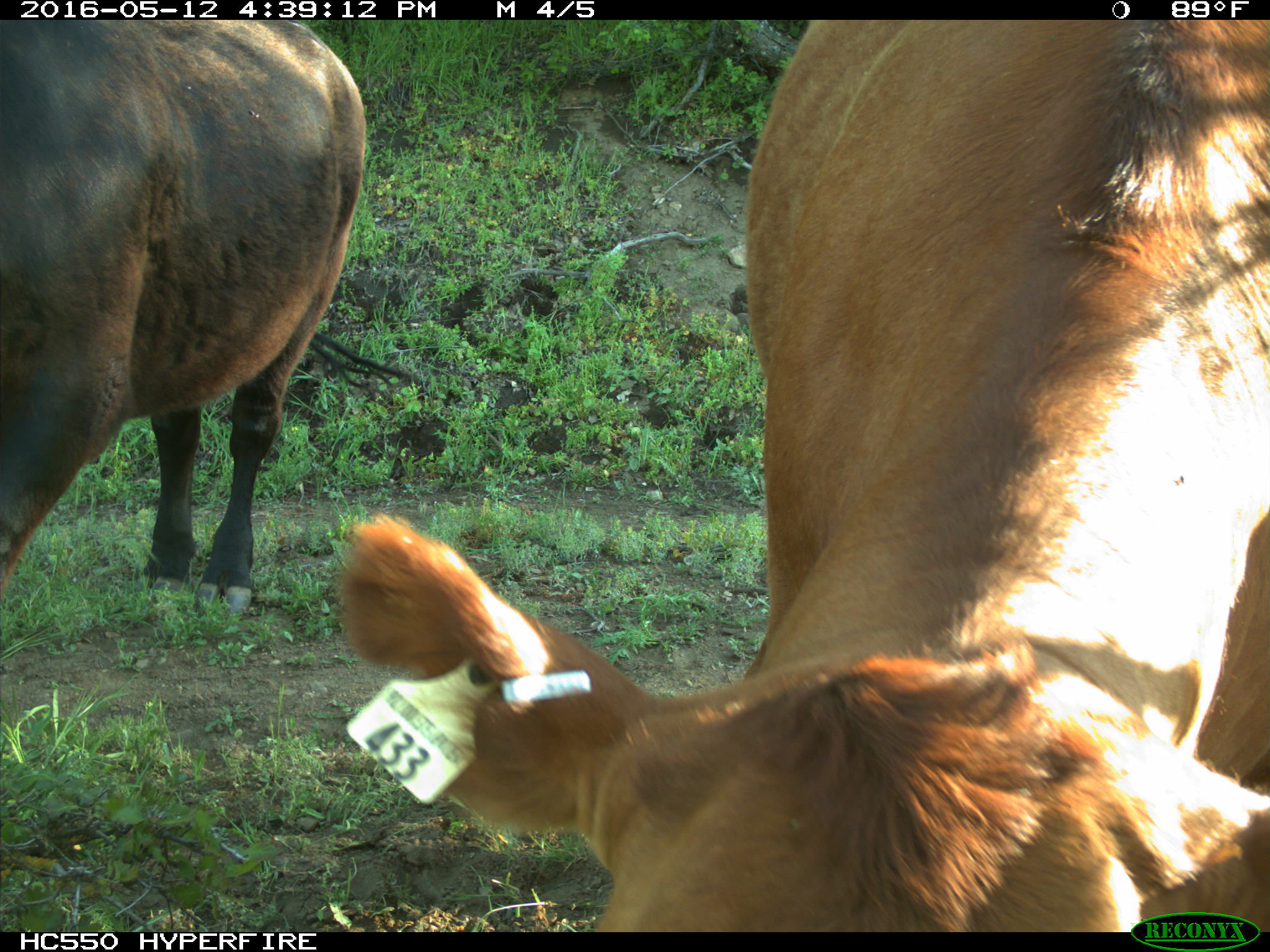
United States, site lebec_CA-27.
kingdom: Animalia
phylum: Chordata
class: Mammalia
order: Artiodactyla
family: Bovidae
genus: Bos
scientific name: Bos taurus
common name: domestic cow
Bos taurus (domestic cow).